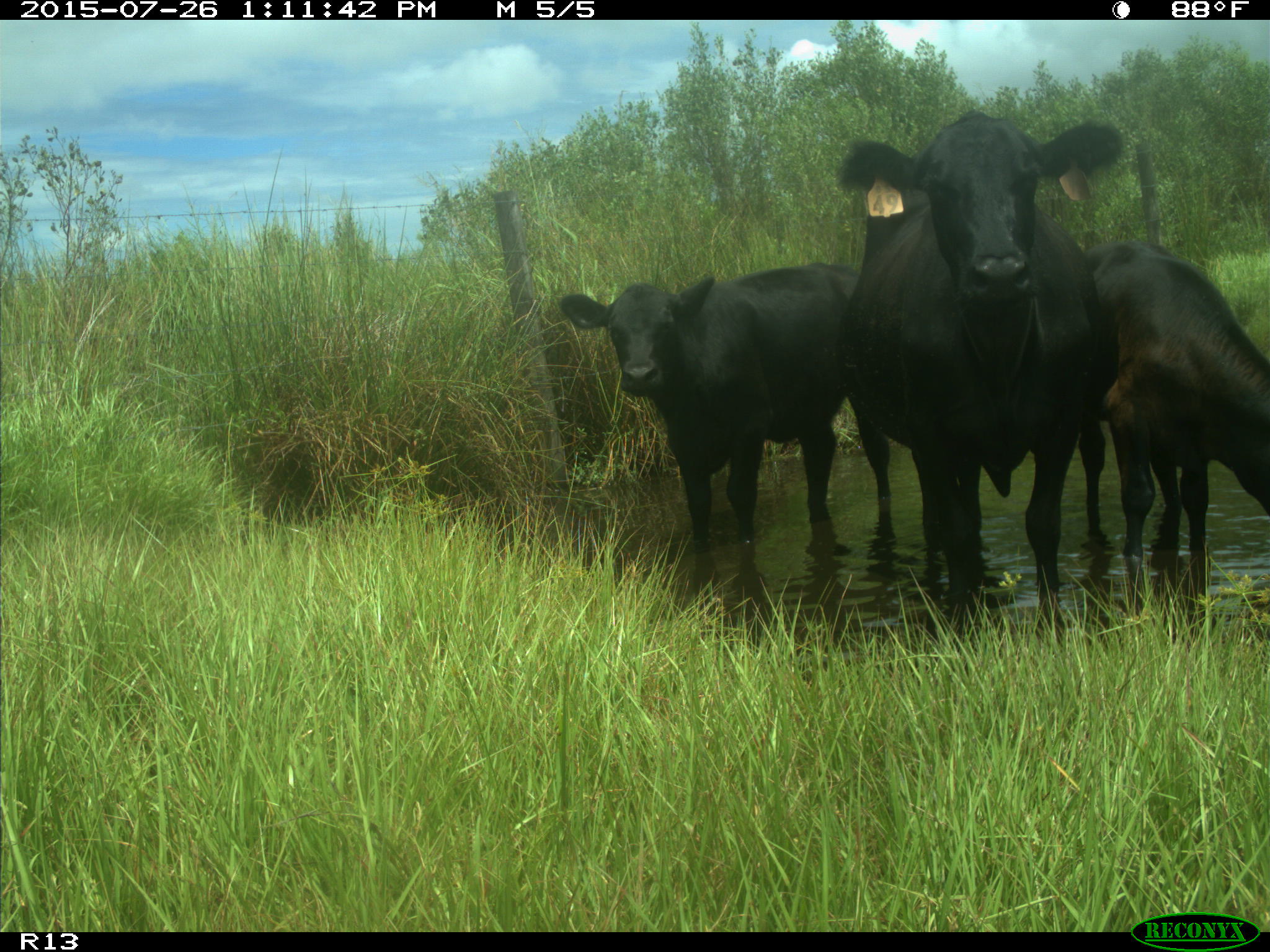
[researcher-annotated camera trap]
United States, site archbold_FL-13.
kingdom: Animalia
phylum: Chordata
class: Mammalia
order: Artiodactyla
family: Bovidae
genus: Bos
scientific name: Bos taurus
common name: domestic cow